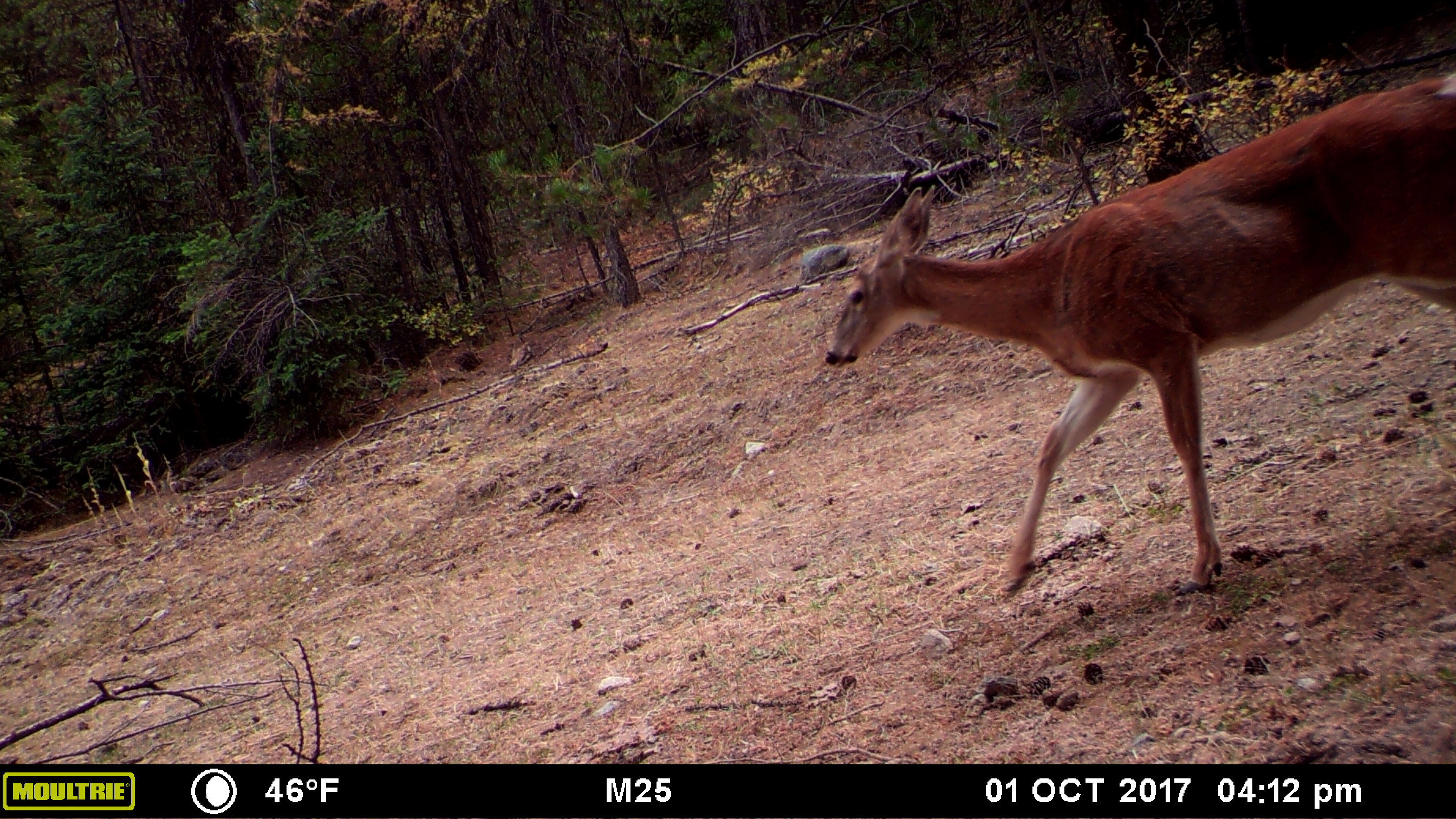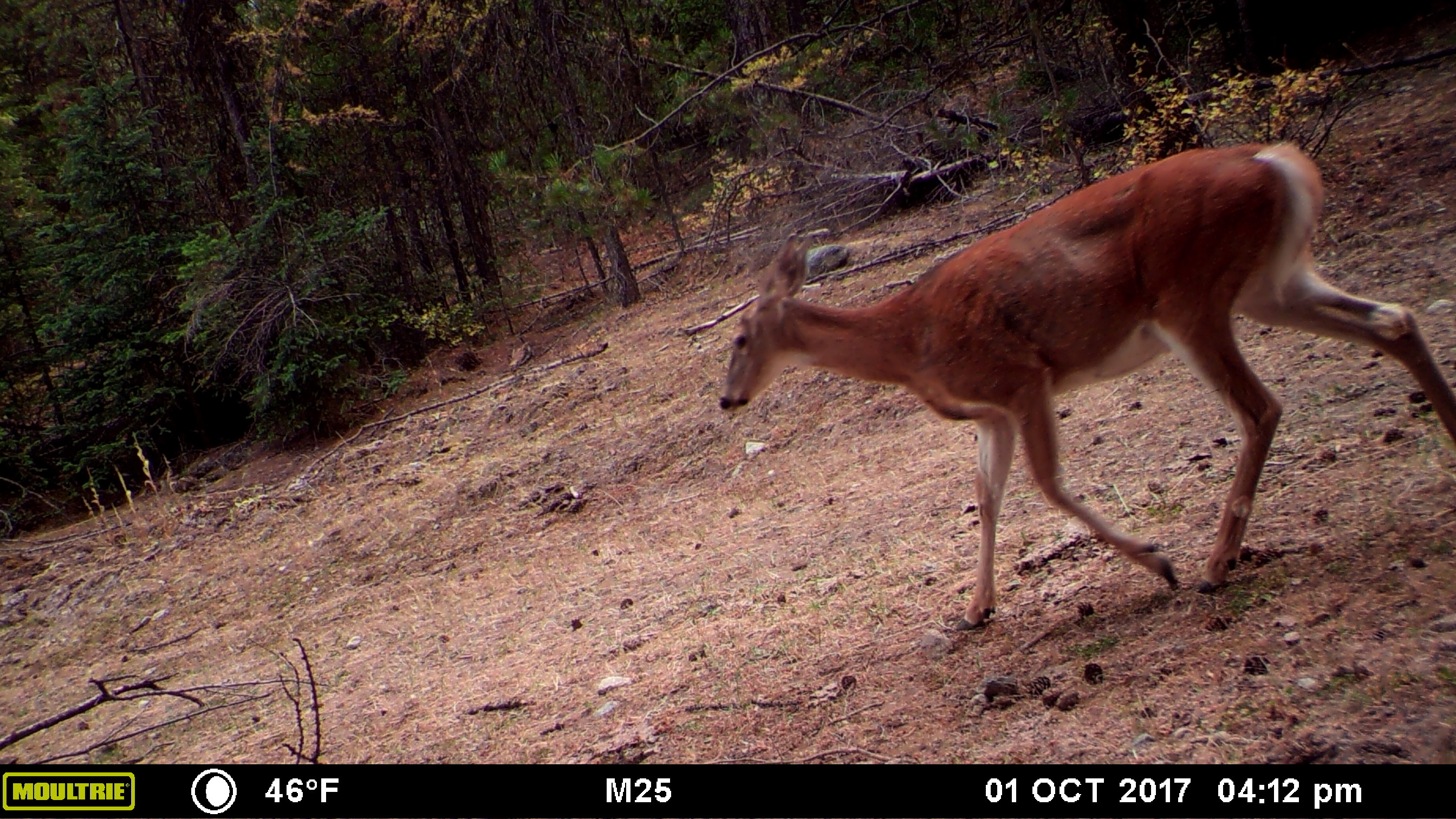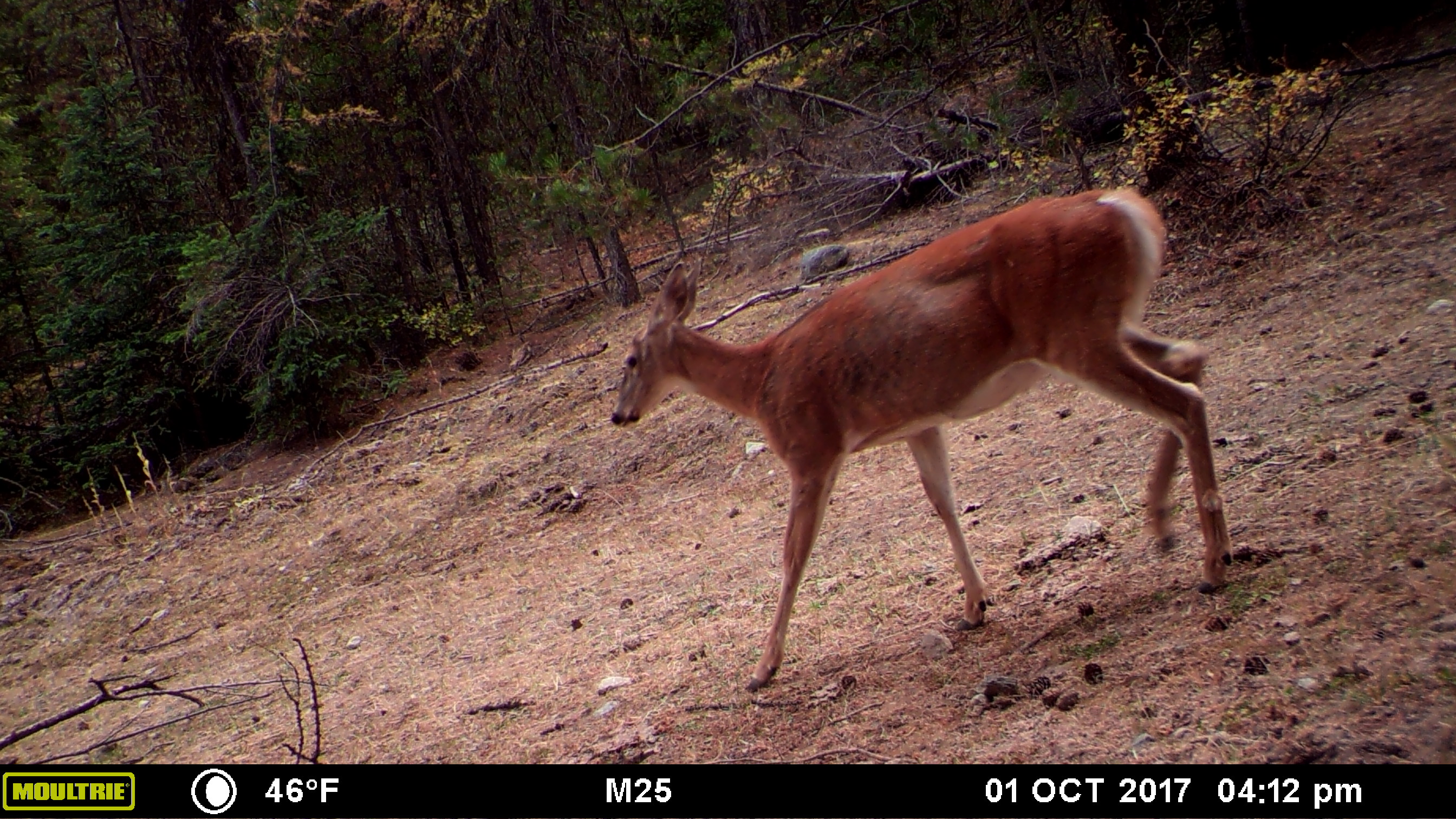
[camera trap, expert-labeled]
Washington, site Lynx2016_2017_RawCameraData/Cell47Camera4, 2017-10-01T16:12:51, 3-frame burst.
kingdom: Animalia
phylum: Chordata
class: Mammalia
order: Artiodactyla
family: Cervidae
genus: Odocoileus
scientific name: Odocoileus virginianus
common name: white-tailed deer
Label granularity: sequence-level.